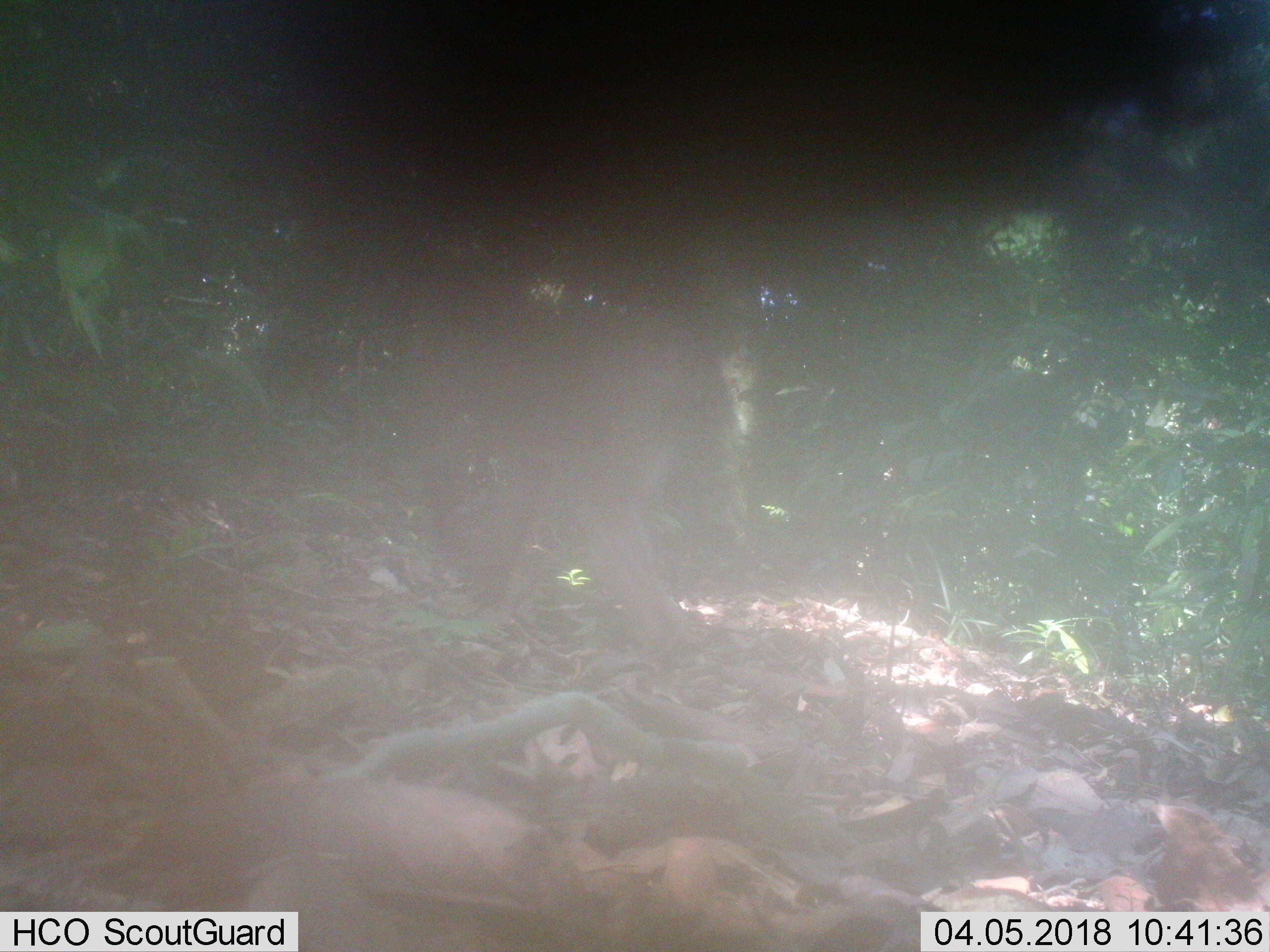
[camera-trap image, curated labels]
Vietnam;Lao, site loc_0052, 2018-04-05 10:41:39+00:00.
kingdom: Animalia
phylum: Chordata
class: Mammalia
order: Primates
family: Cercopithecidae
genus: Macaca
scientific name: Macaca nemestrina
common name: pig-tailed macaque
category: pig tailed macaque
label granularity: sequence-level